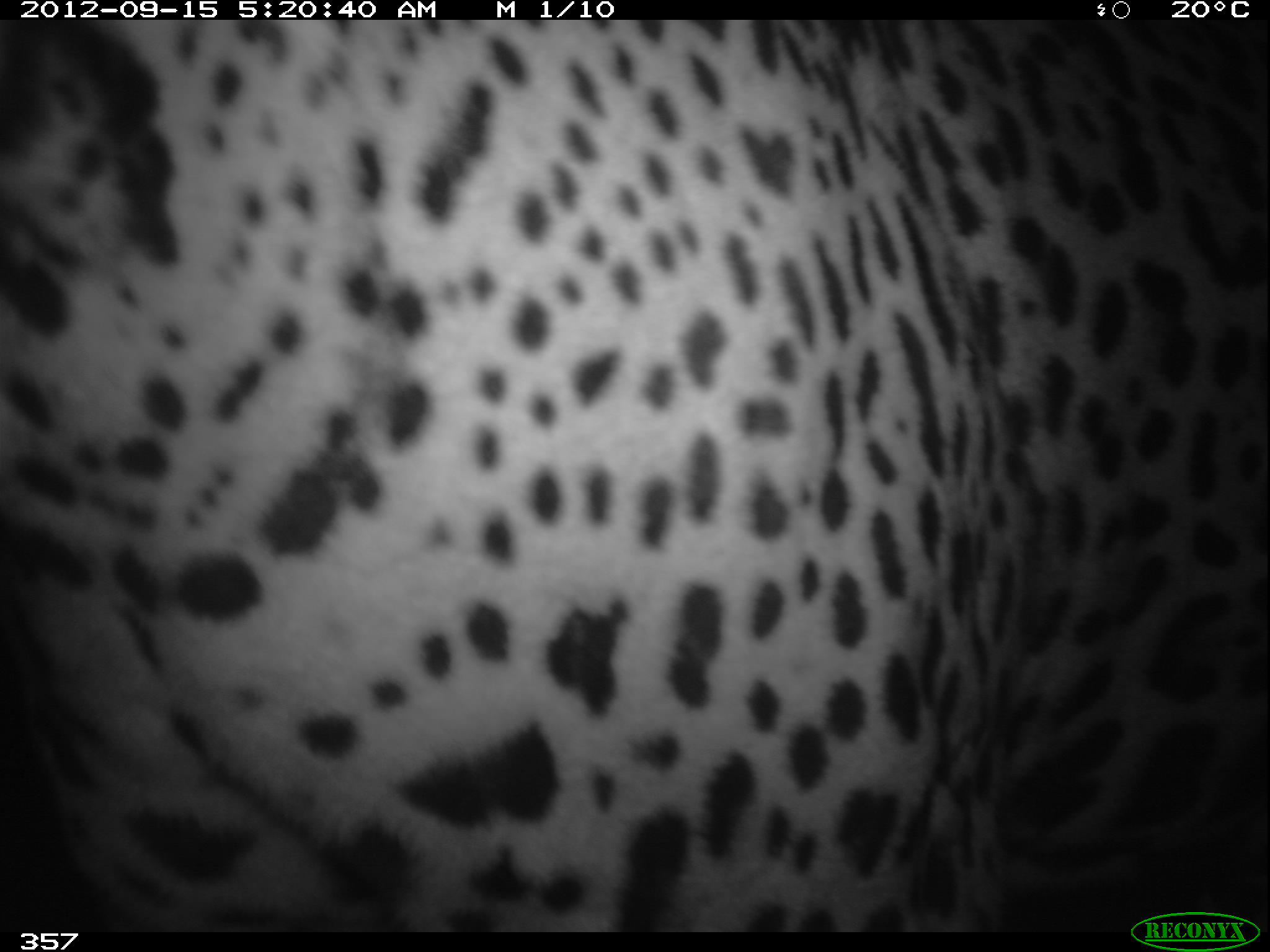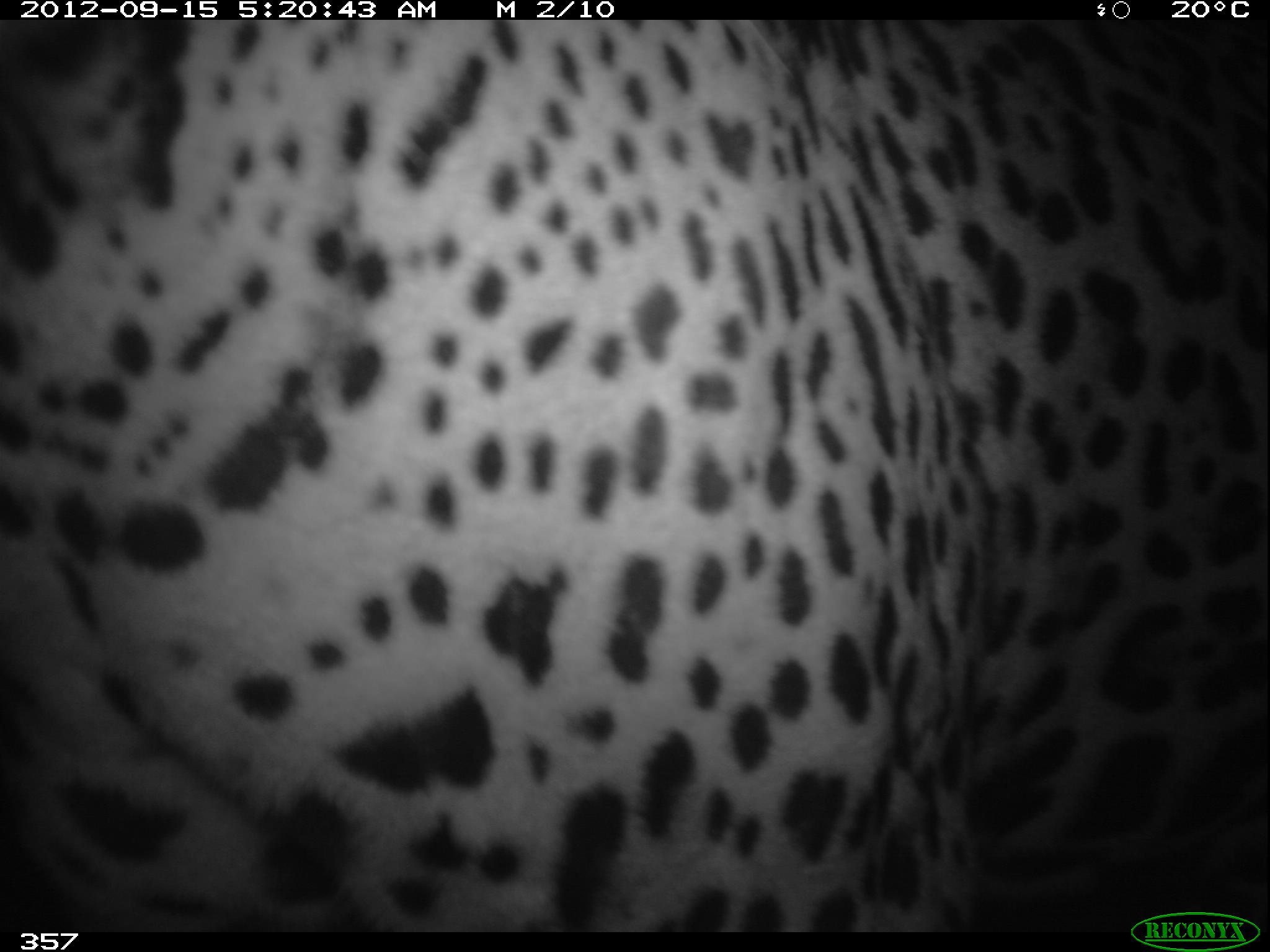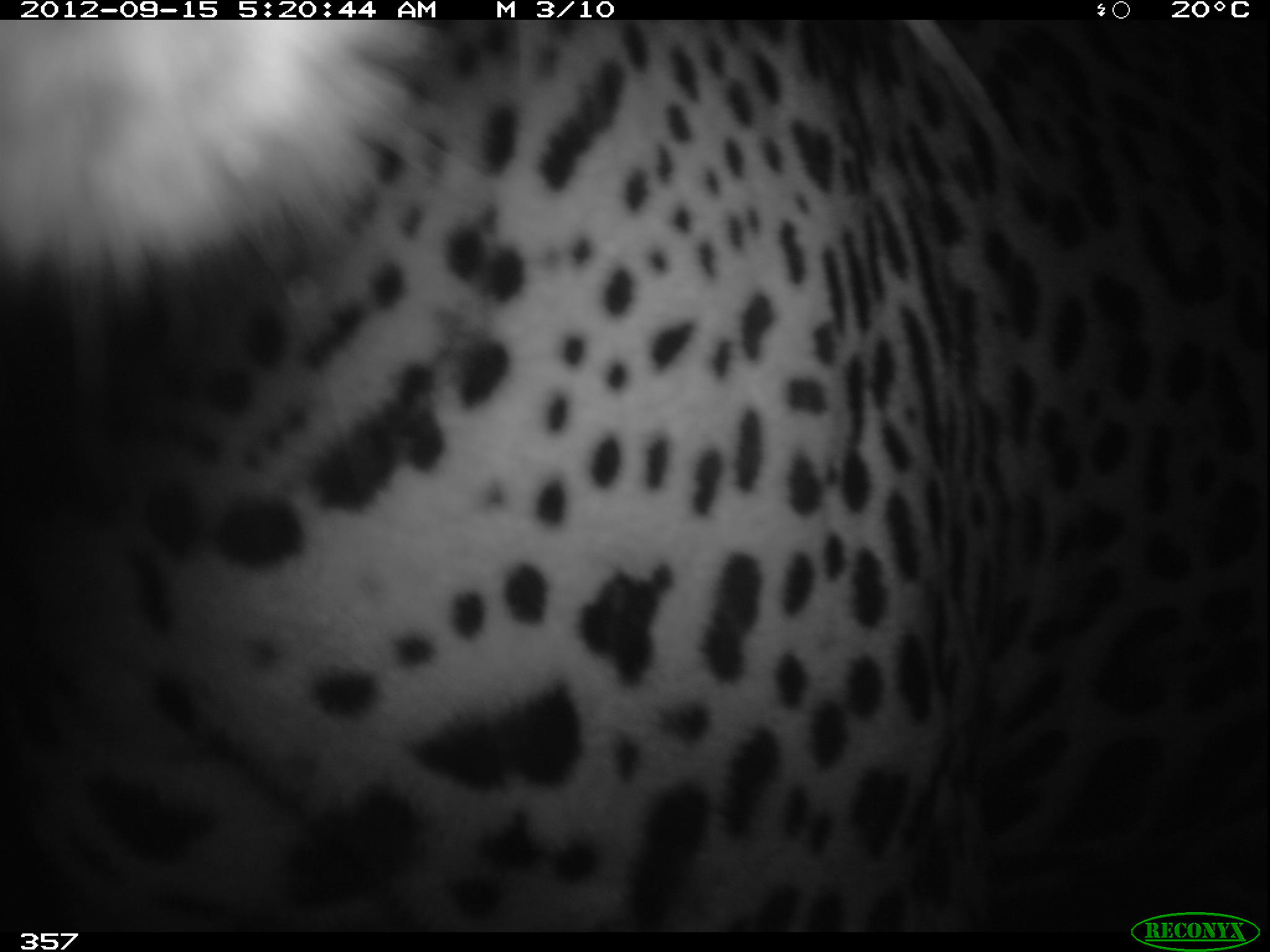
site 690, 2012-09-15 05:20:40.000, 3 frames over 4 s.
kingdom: Animalia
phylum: Chordata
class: Mammalia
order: Carnivora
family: Felidae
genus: Panthera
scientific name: Panthera onca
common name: jaguar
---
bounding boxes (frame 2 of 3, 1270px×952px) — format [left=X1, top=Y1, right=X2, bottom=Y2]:
panthera onca: [left=0, top=10, right=1269, bottom=935]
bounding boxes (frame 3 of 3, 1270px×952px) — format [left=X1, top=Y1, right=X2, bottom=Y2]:
panthera onca: [left=2, top=15, right=1265, bottom=932]